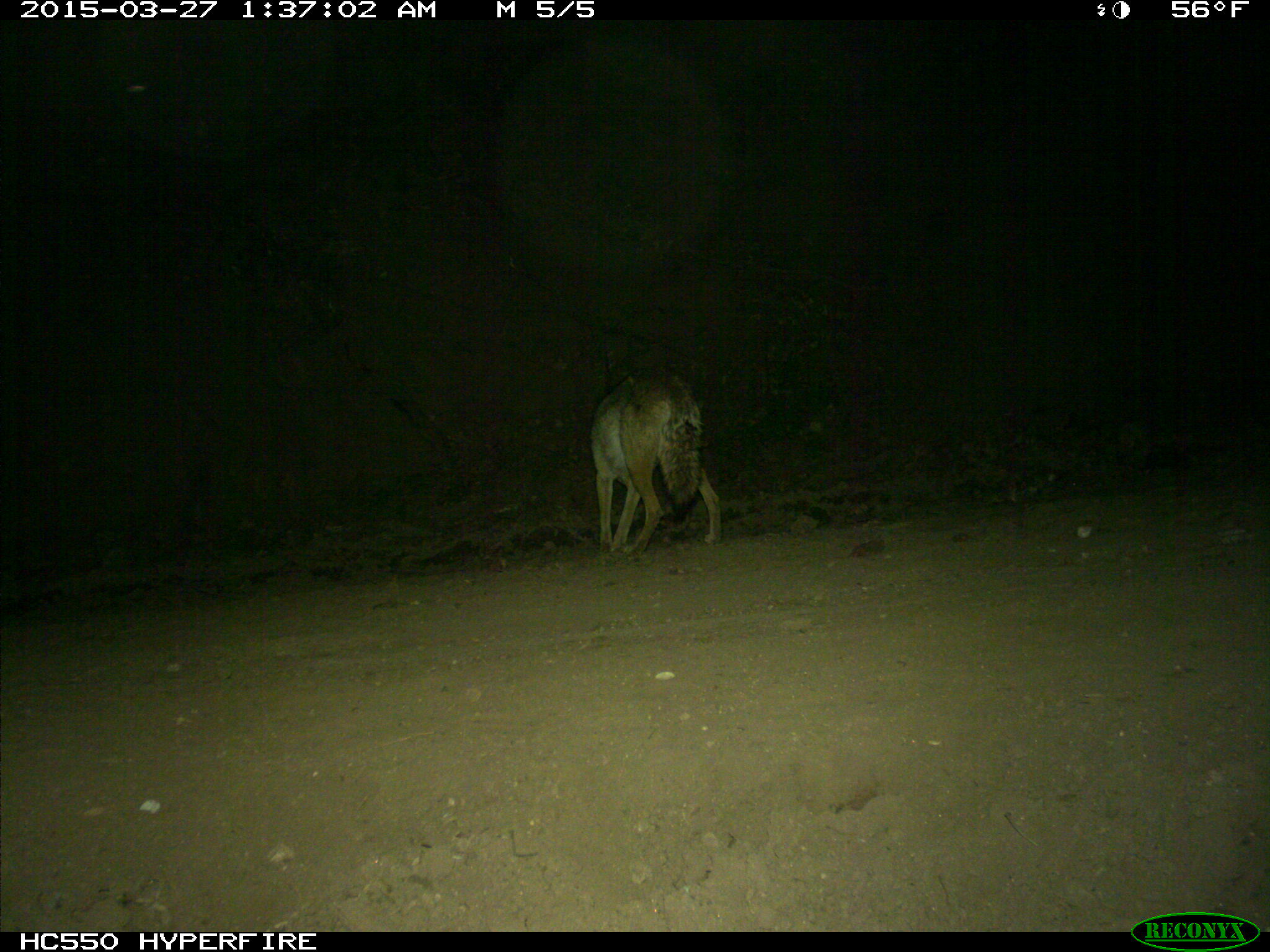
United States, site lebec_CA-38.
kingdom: Animalia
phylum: Chordata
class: Mammalia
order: Carnivora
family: Canidae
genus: Canis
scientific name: Canis latrans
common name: coyote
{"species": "Canis latrans (coyote)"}